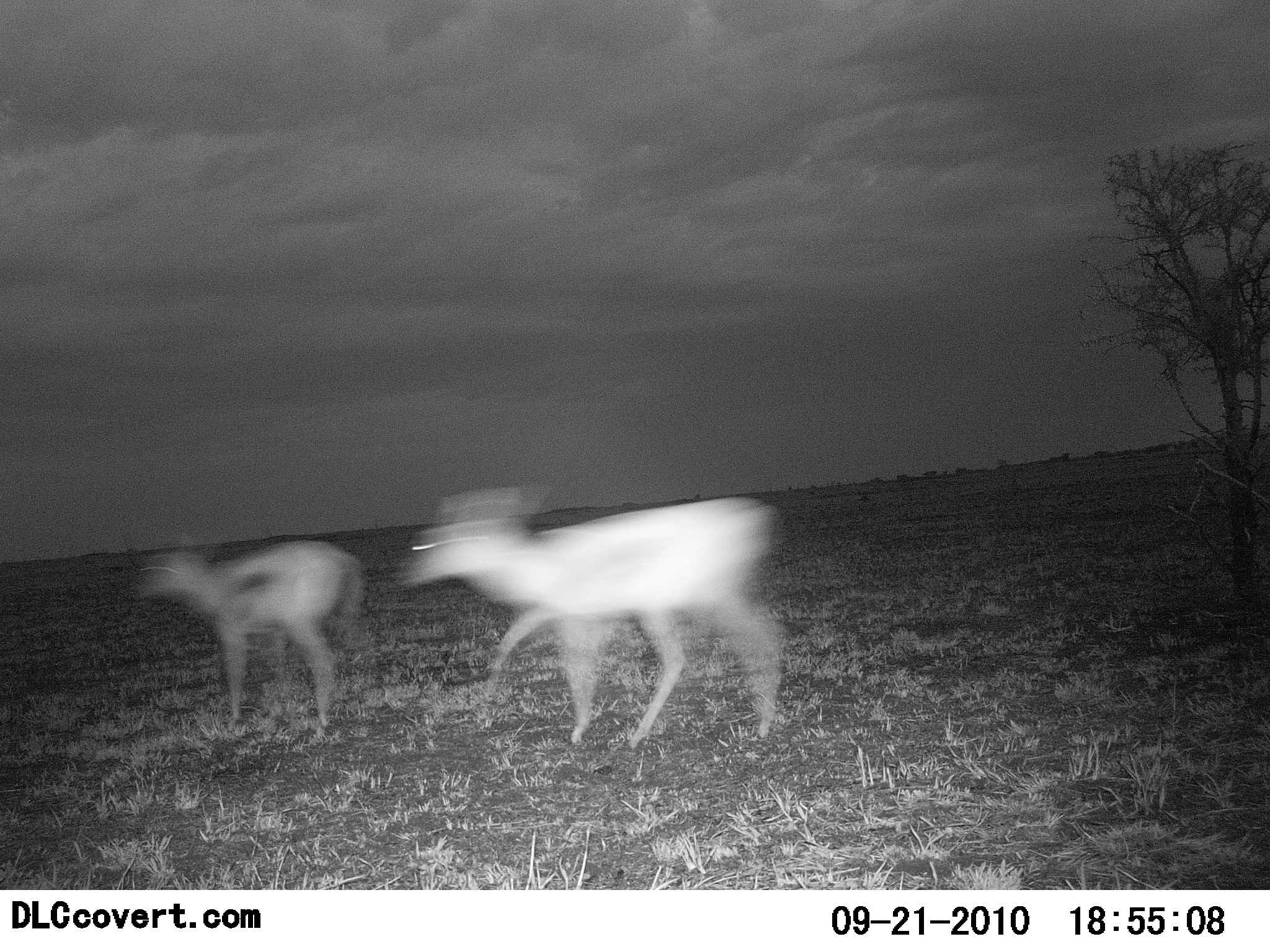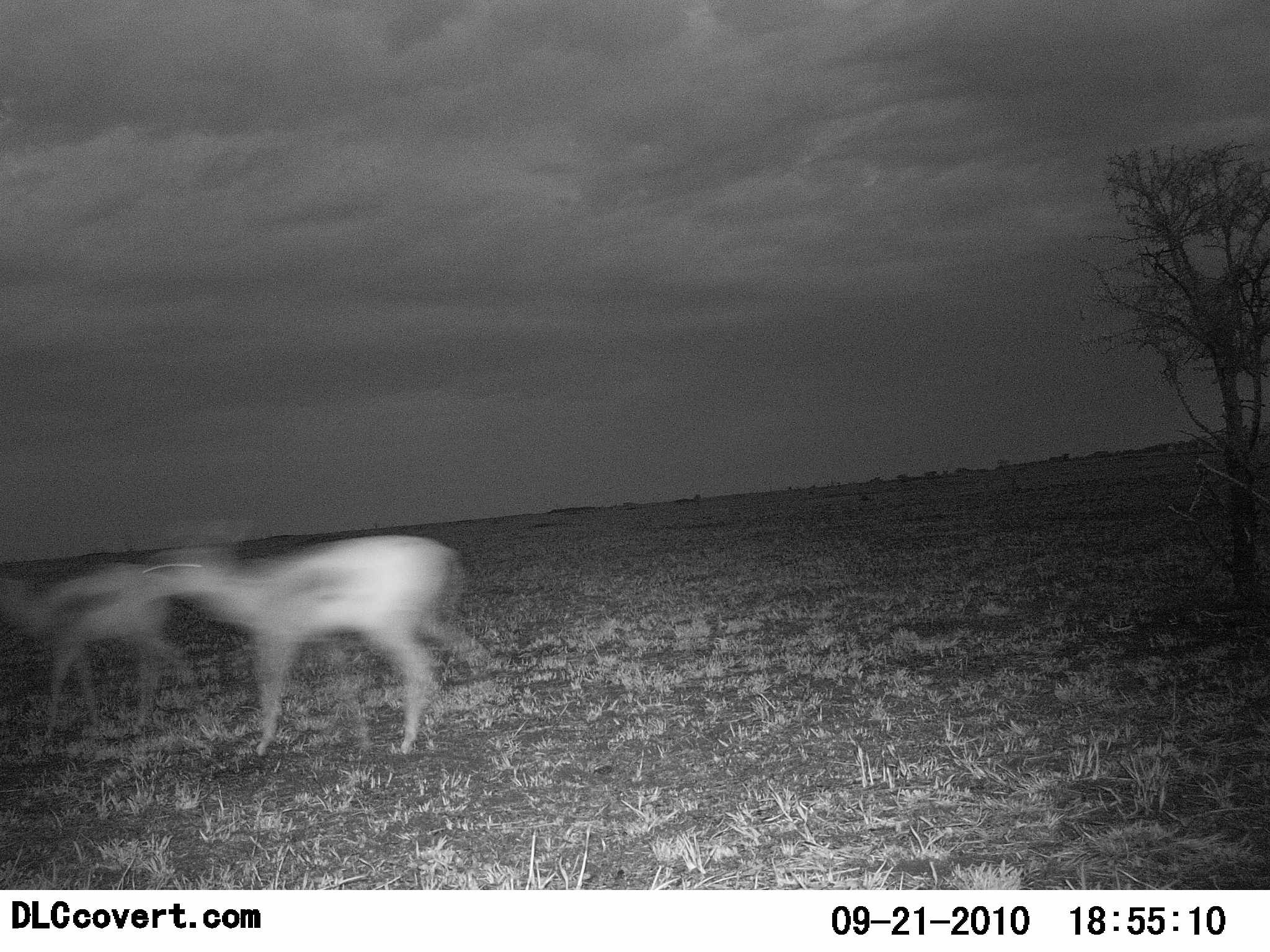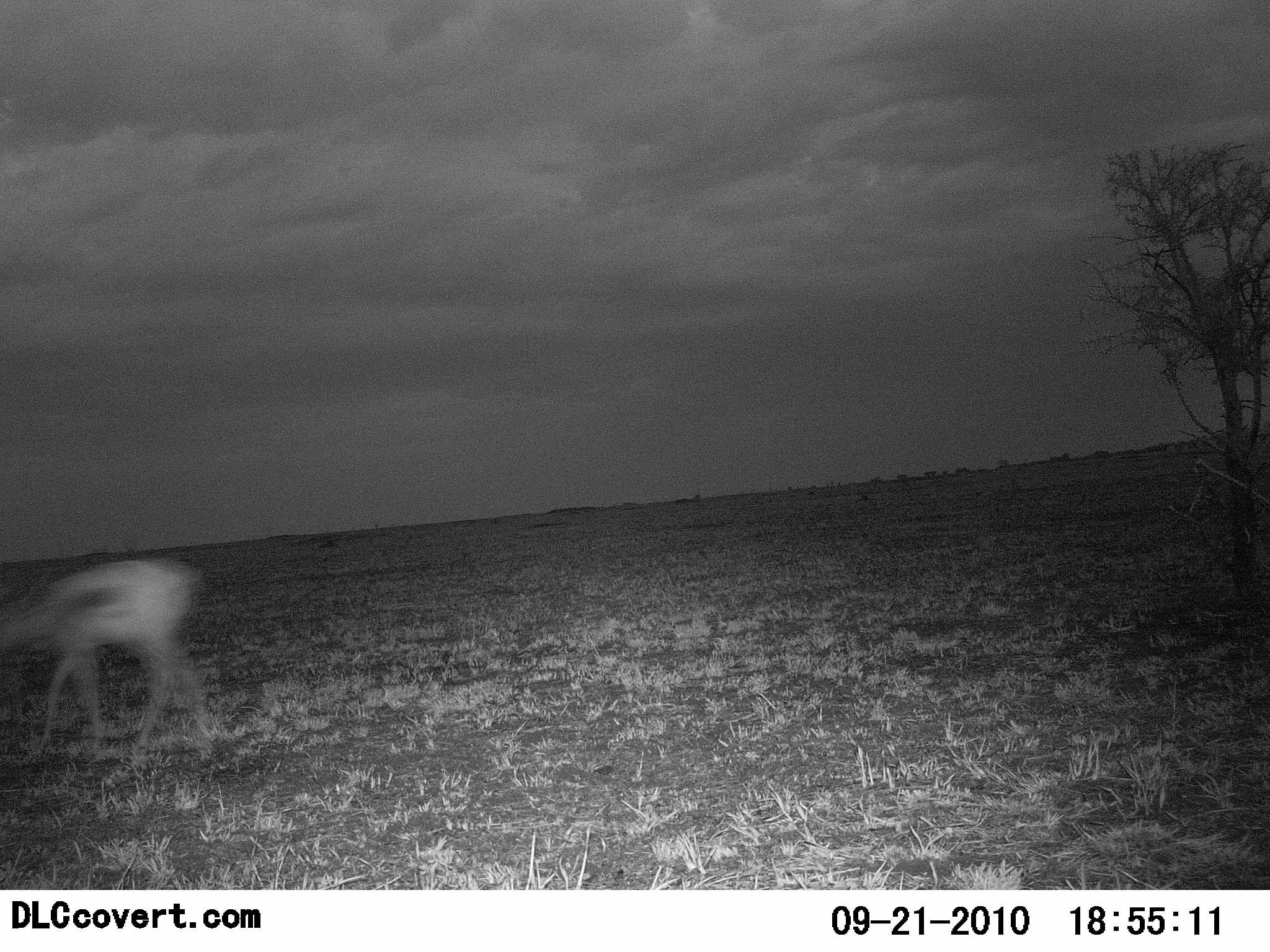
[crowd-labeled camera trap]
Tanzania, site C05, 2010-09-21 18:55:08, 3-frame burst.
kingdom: Animalia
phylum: Chordata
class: Mammalia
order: Artiodactyla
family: Bovidae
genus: Eudorcas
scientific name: Eudorcas thomsonii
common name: thomson's gazelle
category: gazellethomsons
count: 2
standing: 0%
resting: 0%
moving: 100%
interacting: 0%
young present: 8%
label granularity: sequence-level